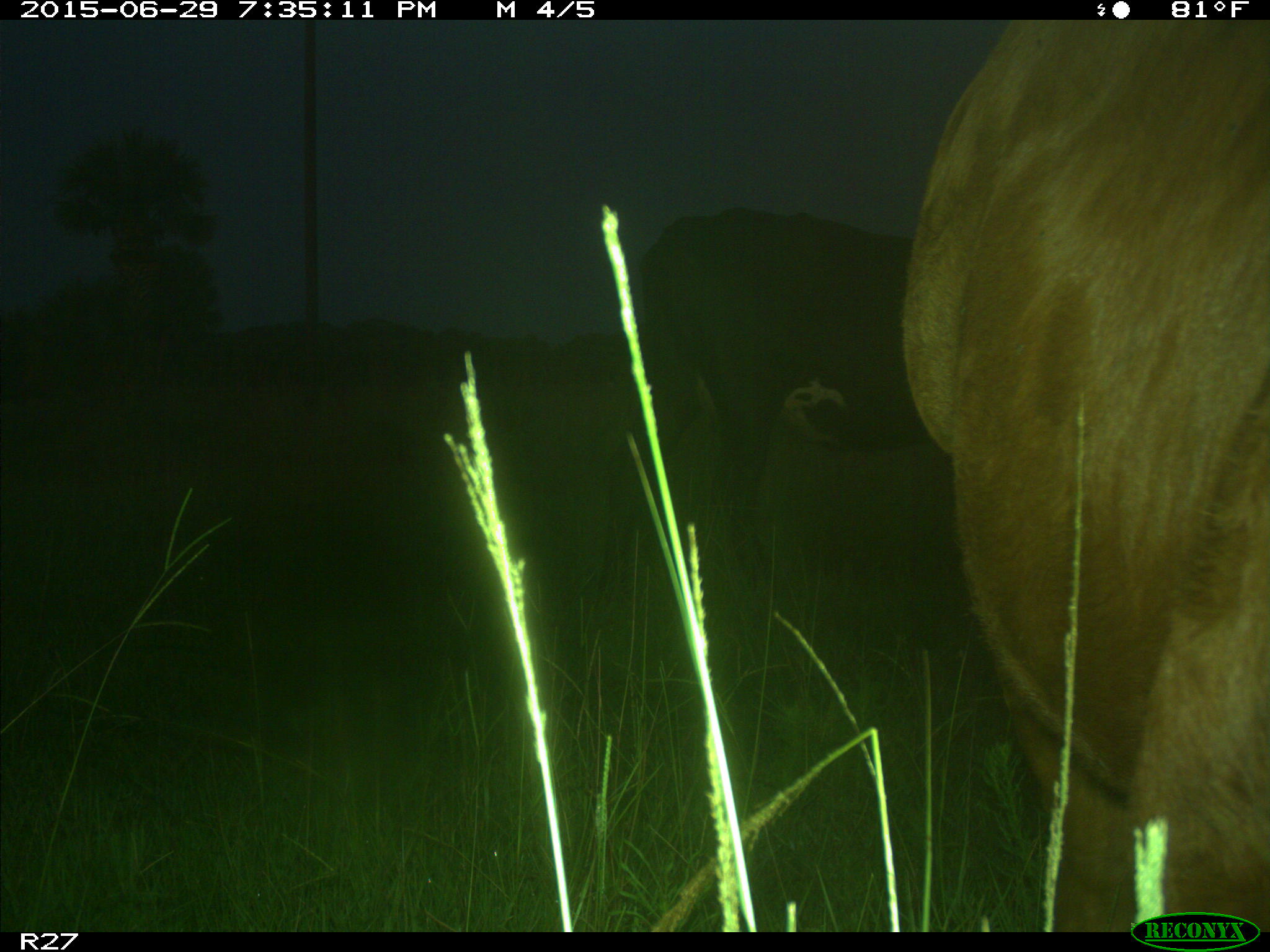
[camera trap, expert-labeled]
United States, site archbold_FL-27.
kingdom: Animalia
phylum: Chordata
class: Mammalia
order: Artiodactyla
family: Bovidae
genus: Bos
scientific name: Bos taurus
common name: domestic cow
Bos taurus (domestic cow).